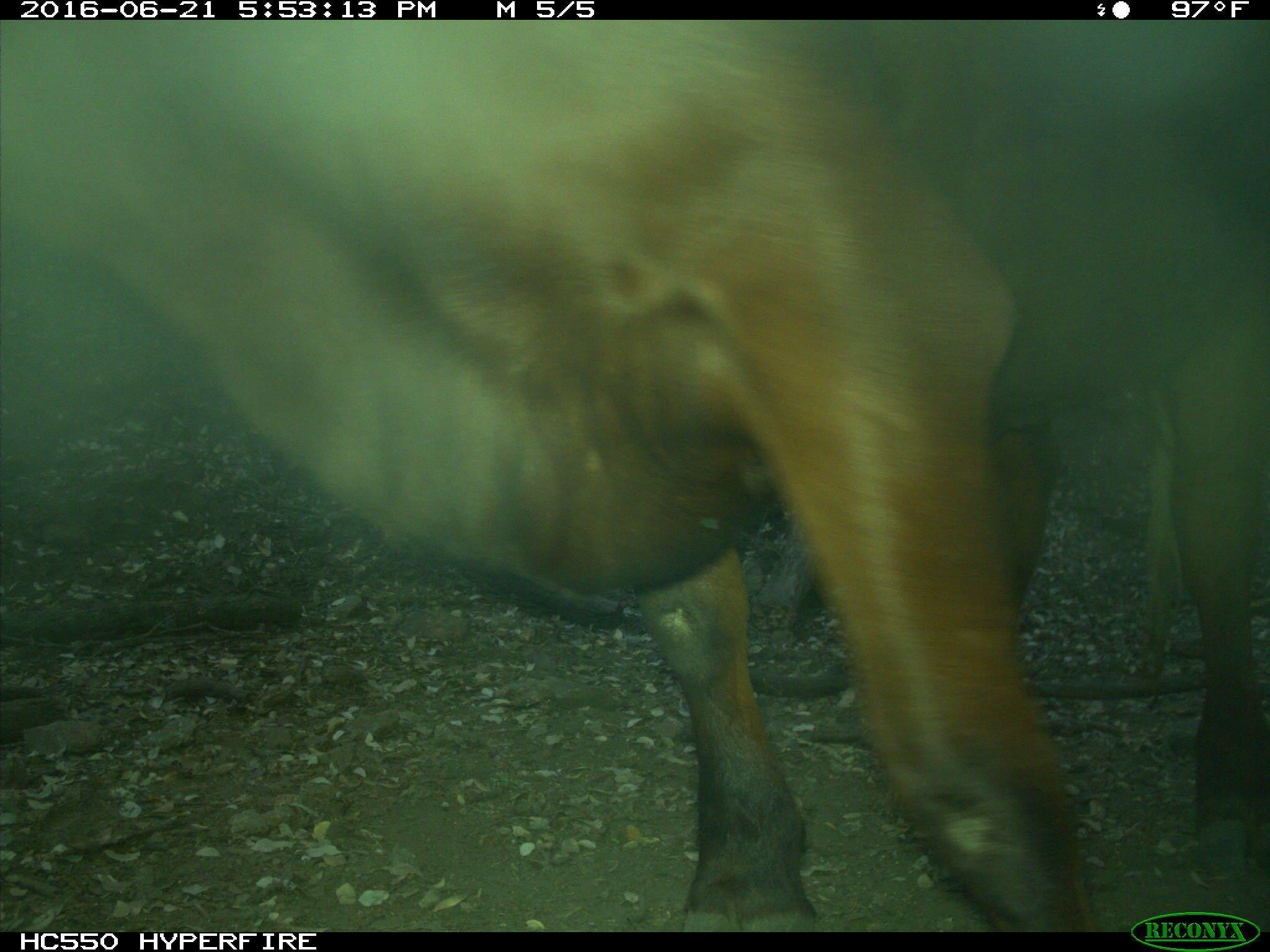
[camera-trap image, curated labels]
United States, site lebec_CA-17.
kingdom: Animalia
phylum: Chordata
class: Mammalia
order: Artiodactyla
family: Bovidae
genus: Bos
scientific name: Bos taurus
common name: domestic cow